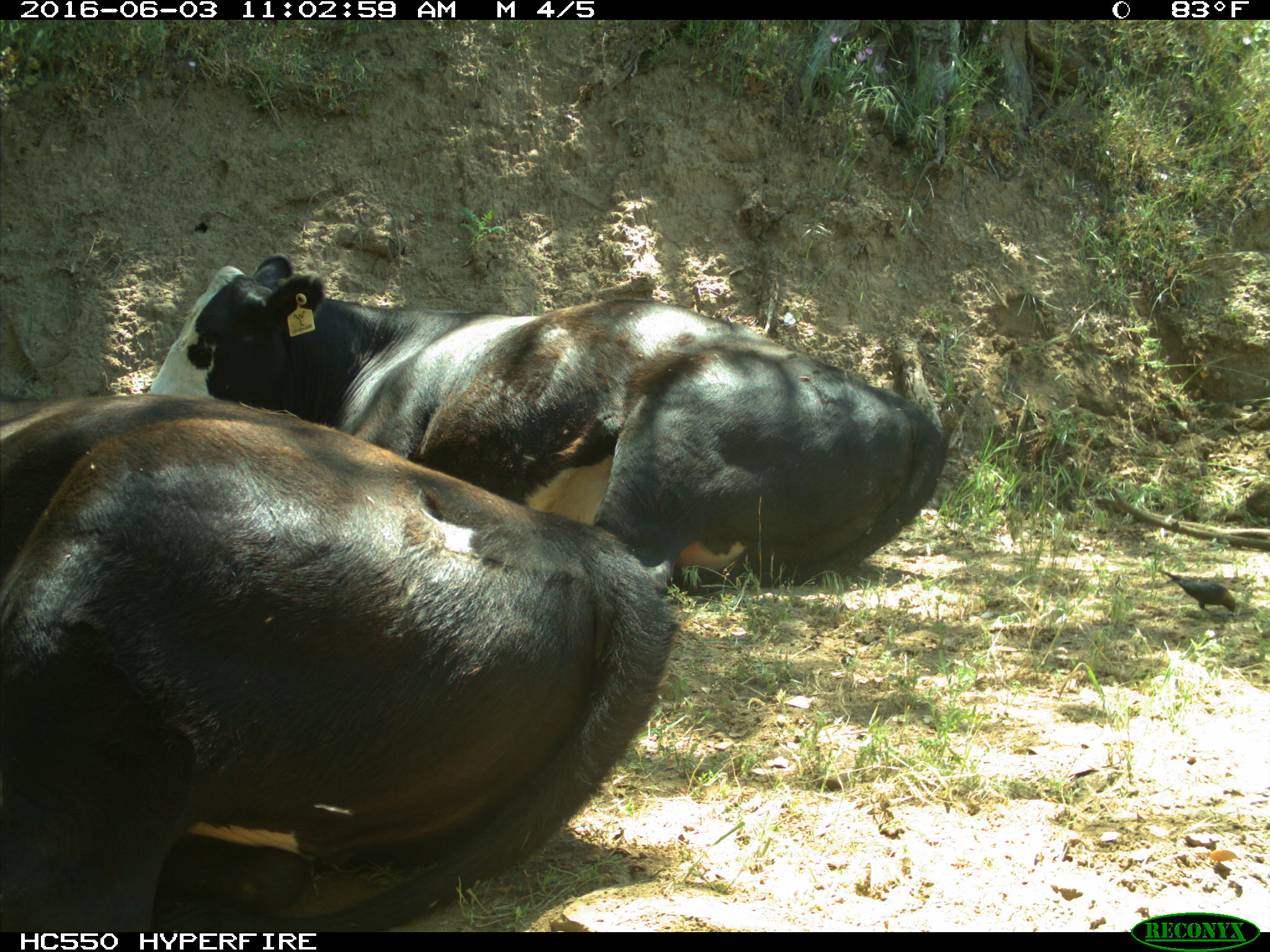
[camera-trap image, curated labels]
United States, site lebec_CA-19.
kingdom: Animalia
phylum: Chordata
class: Mammalia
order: Artiodactyla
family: Bovidae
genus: Bos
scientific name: Bos taurus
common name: domestic cow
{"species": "Bos taurus (domestic cow)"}